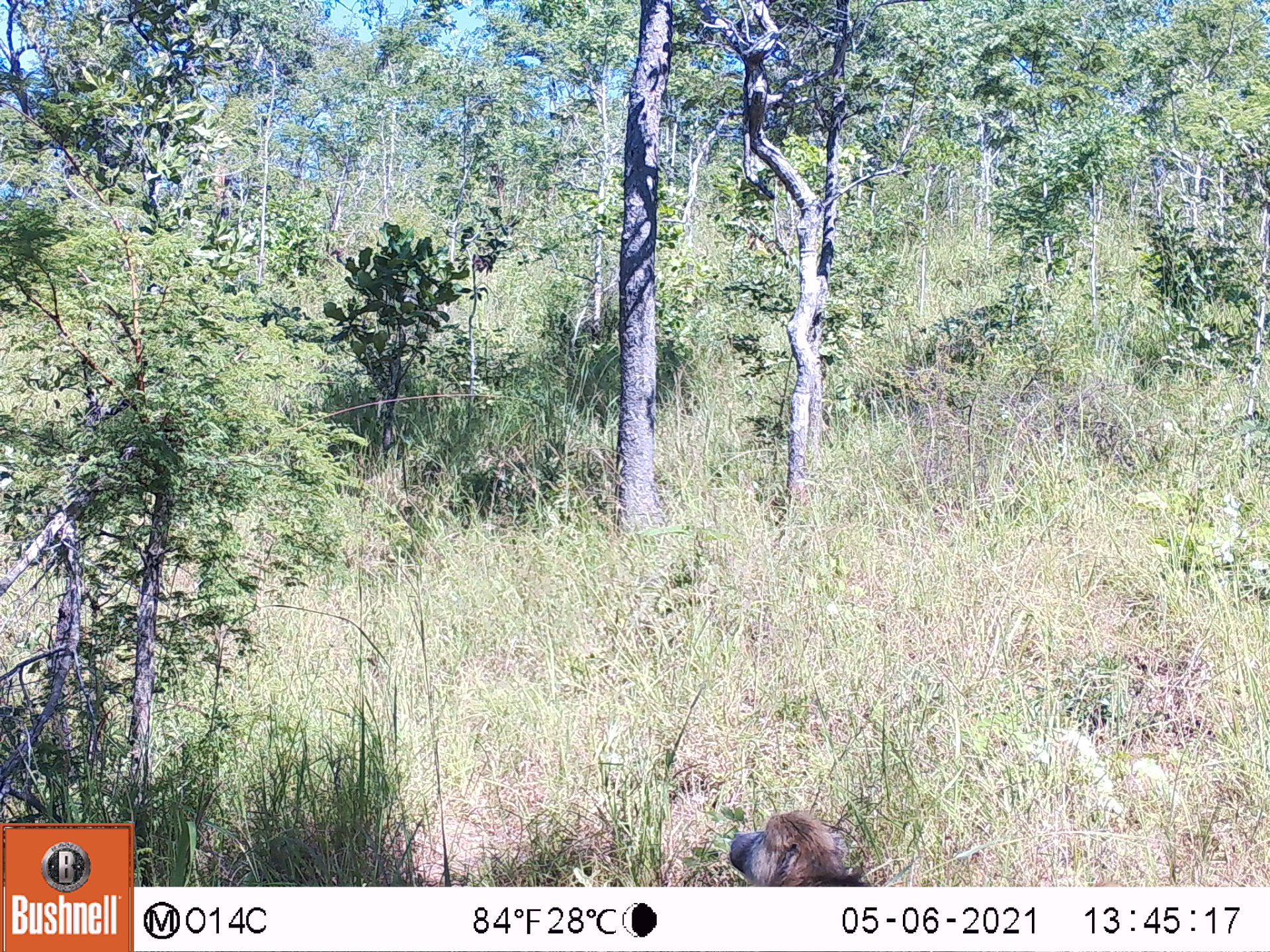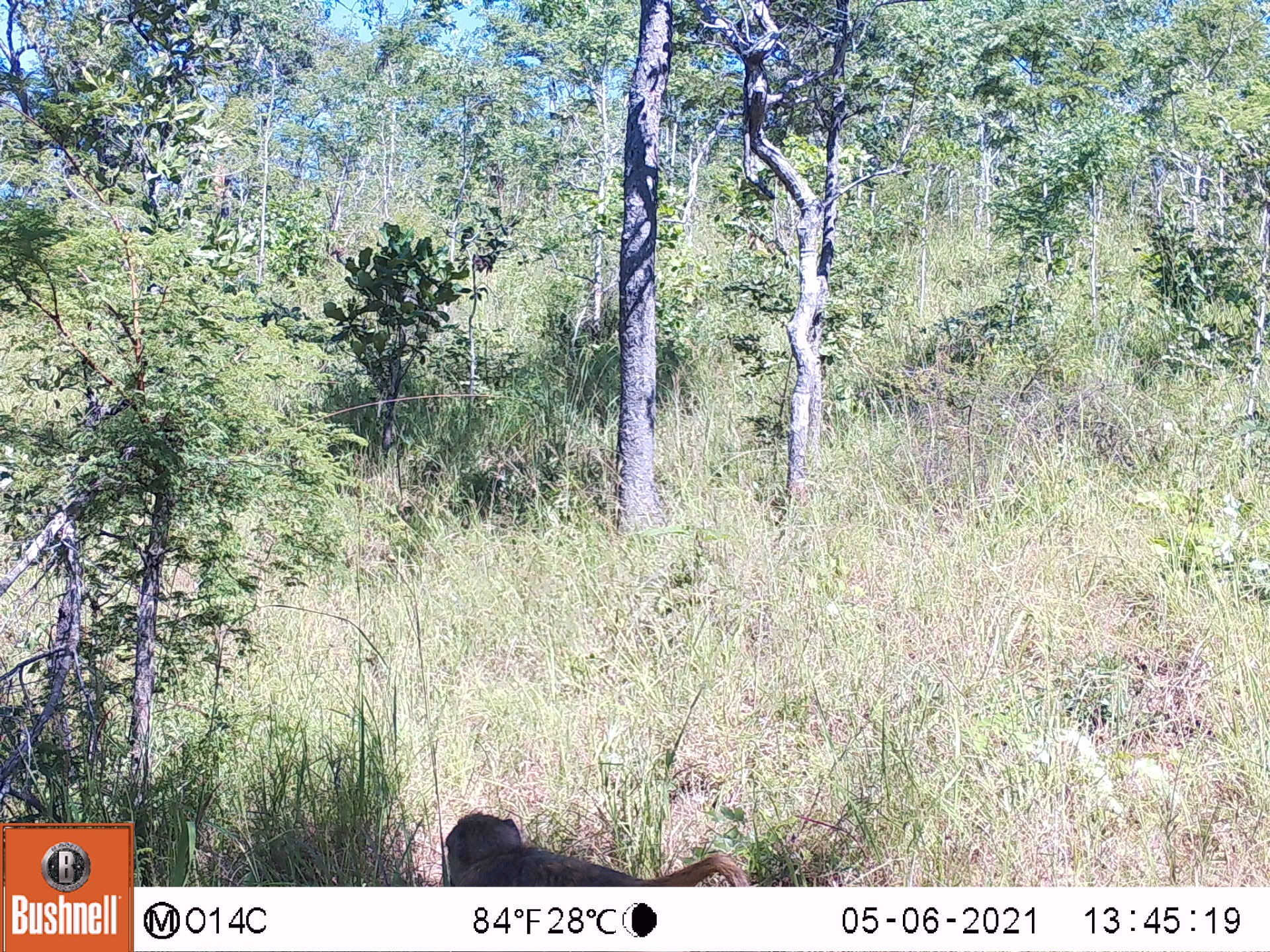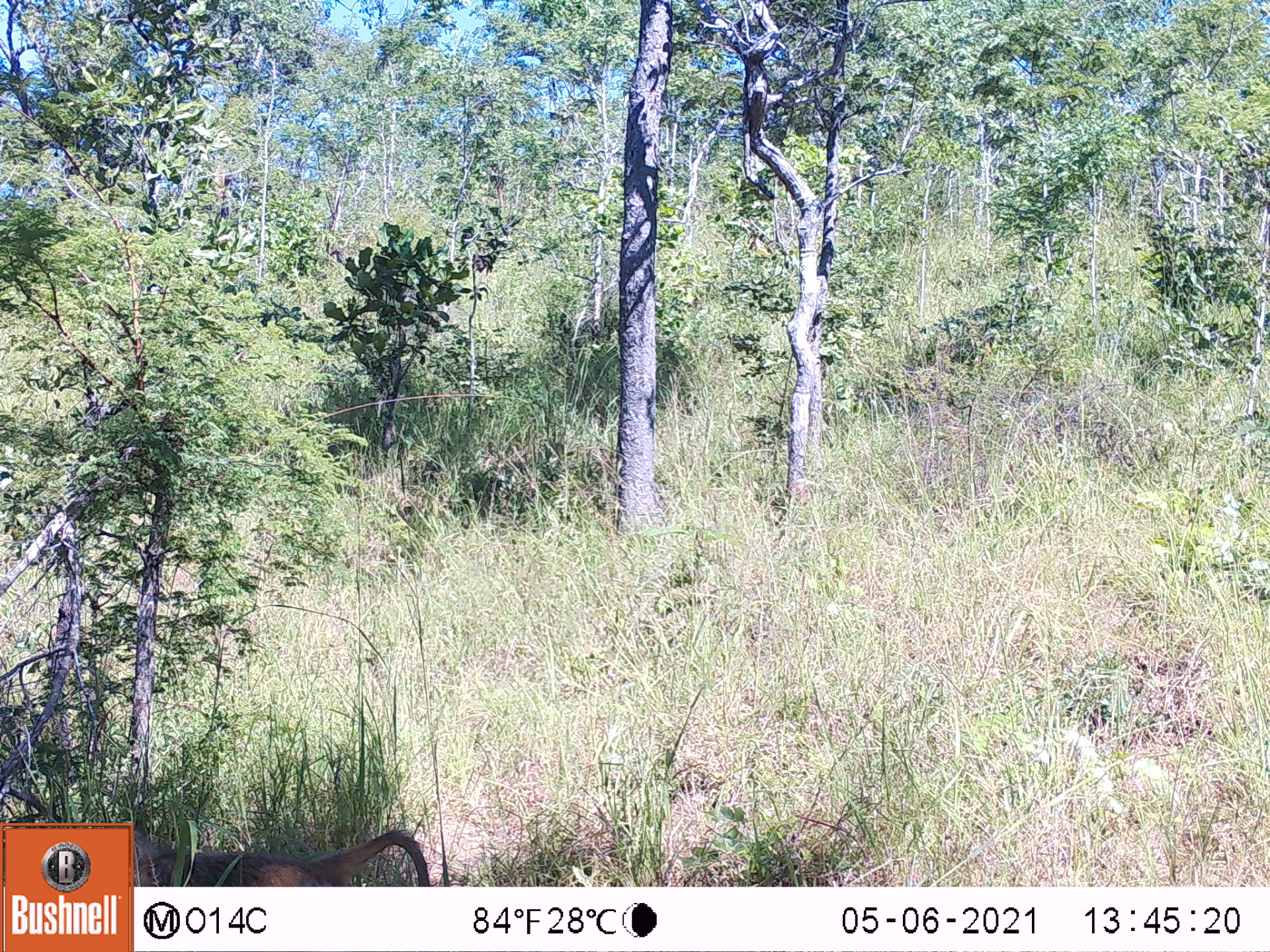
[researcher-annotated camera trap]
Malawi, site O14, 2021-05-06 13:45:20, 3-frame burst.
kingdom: Animalia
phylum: Chordata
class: Mammalia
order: Primates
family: Cercopithecidae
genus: Papio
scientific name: Papio cynocephalus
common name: yellow baboon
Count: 1.